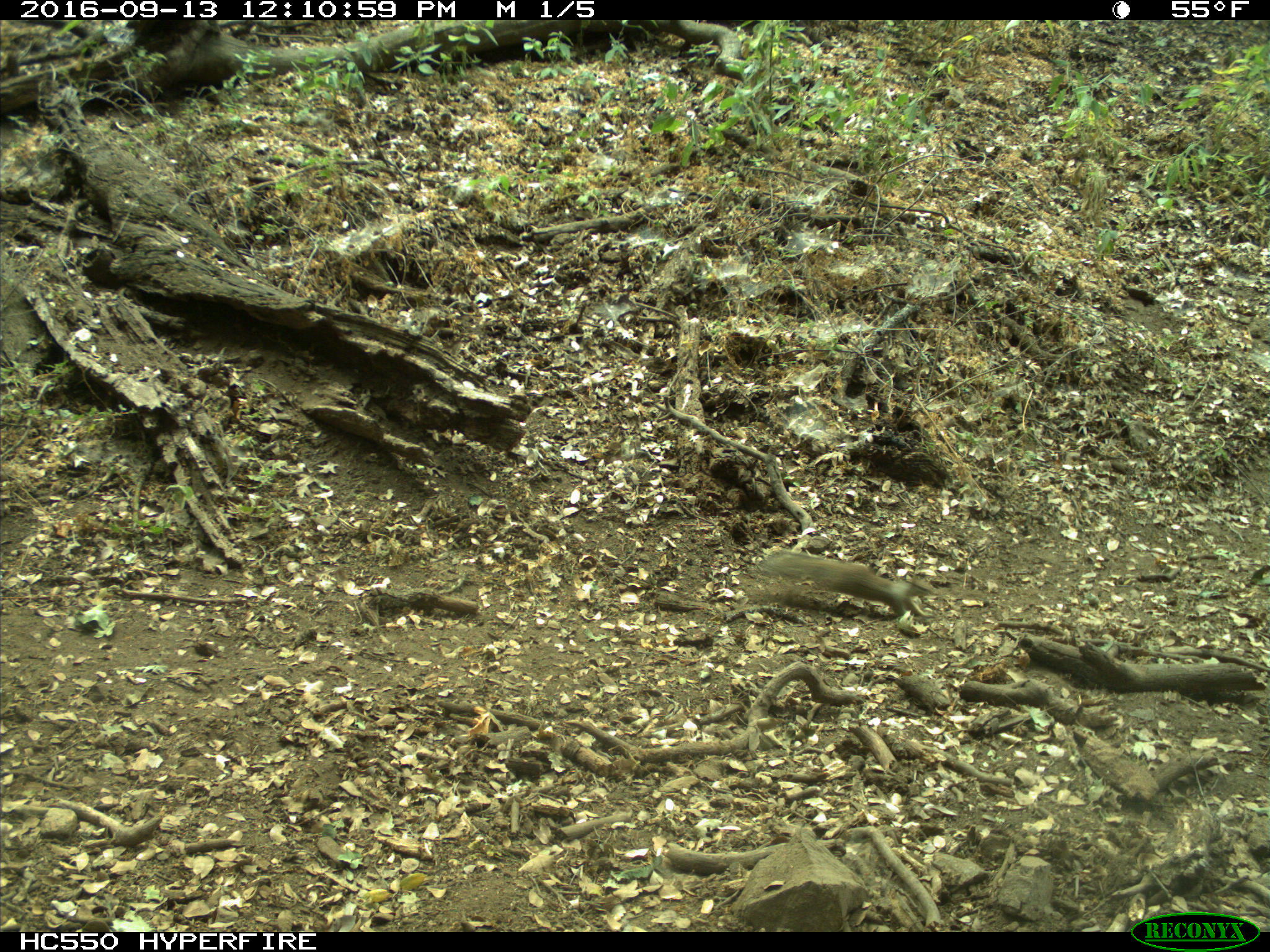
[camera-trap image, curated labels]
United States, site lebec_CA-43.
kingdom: Animalia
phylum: Chordata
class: Mammalia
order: Rodentia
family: Sciuridae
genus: Otospermophilus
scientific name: Otospermophilus beecheyi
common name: california ground squirrel